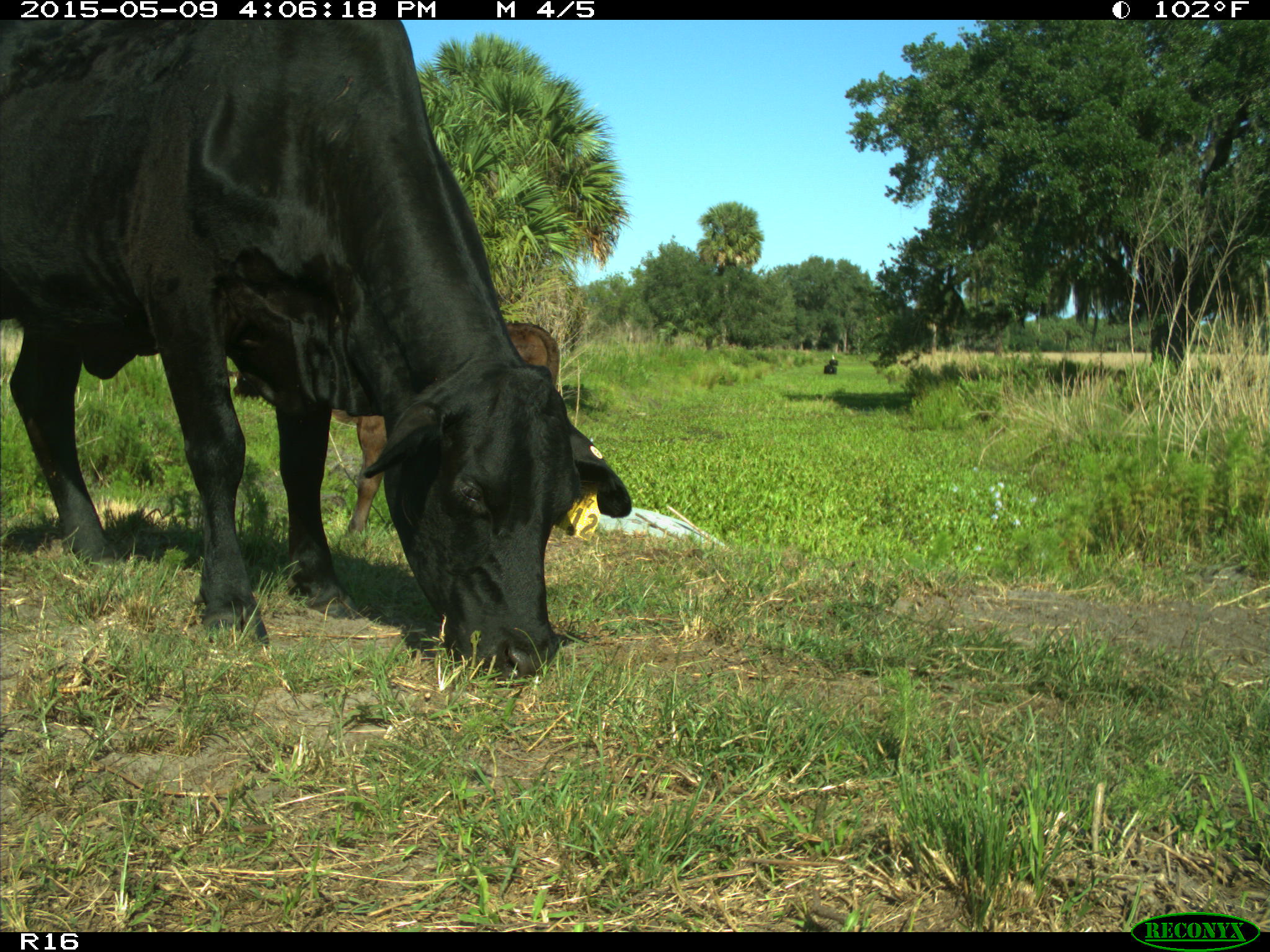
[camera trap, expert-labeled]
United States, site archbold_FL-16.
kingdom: Animalia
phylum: Chordata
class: Mammalia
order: Artiodactyla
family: Bovidae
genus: Bos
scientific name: Bos taurus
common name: domestic cow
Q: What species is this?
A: Bos taurus (domestic cow).